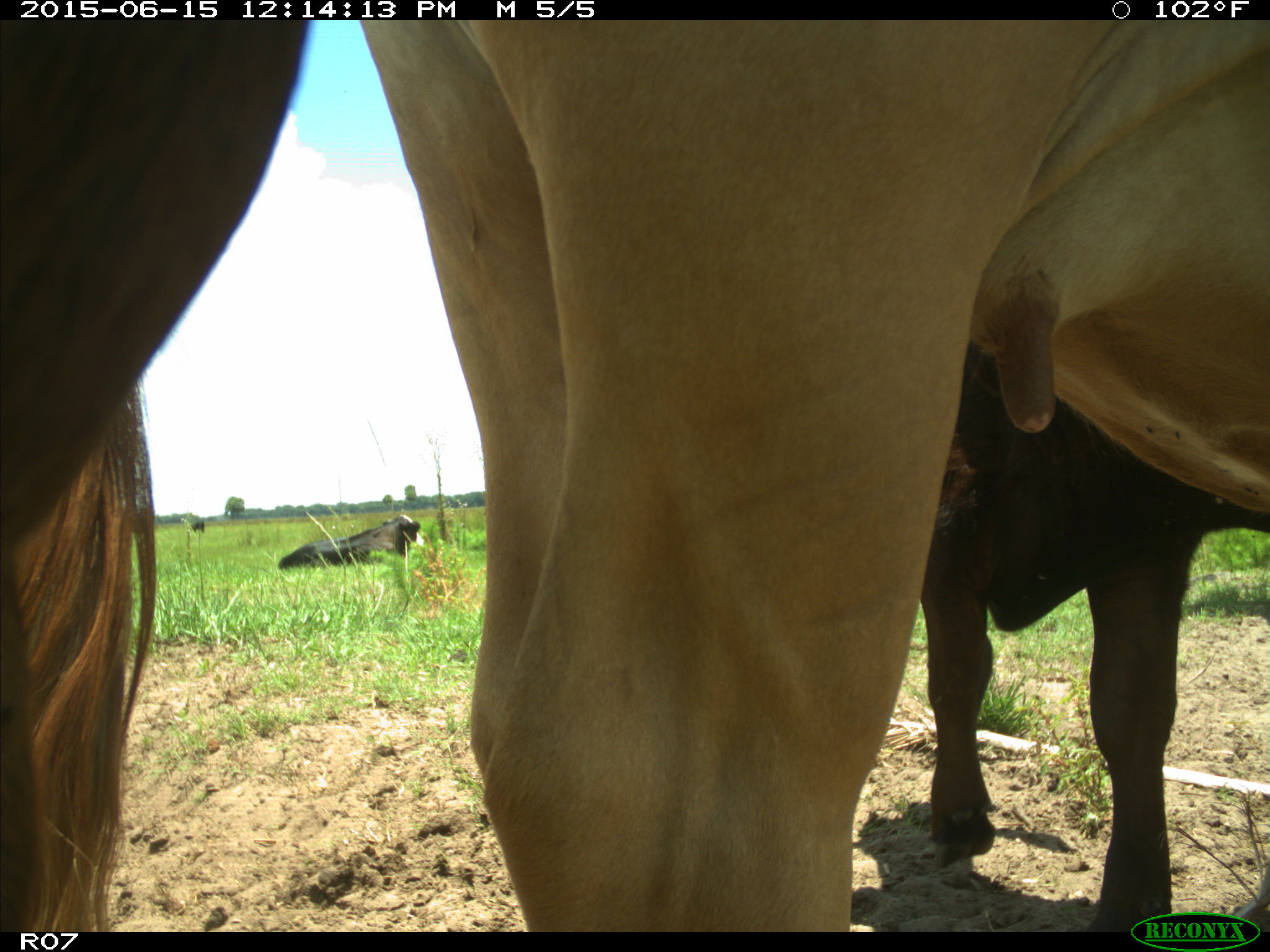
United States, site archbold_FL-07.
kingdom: Animalia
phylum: Chordata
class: Mammalia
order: Artiodactyla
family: Bovidae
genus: Bos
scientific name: Bos taurus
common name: domestic cow